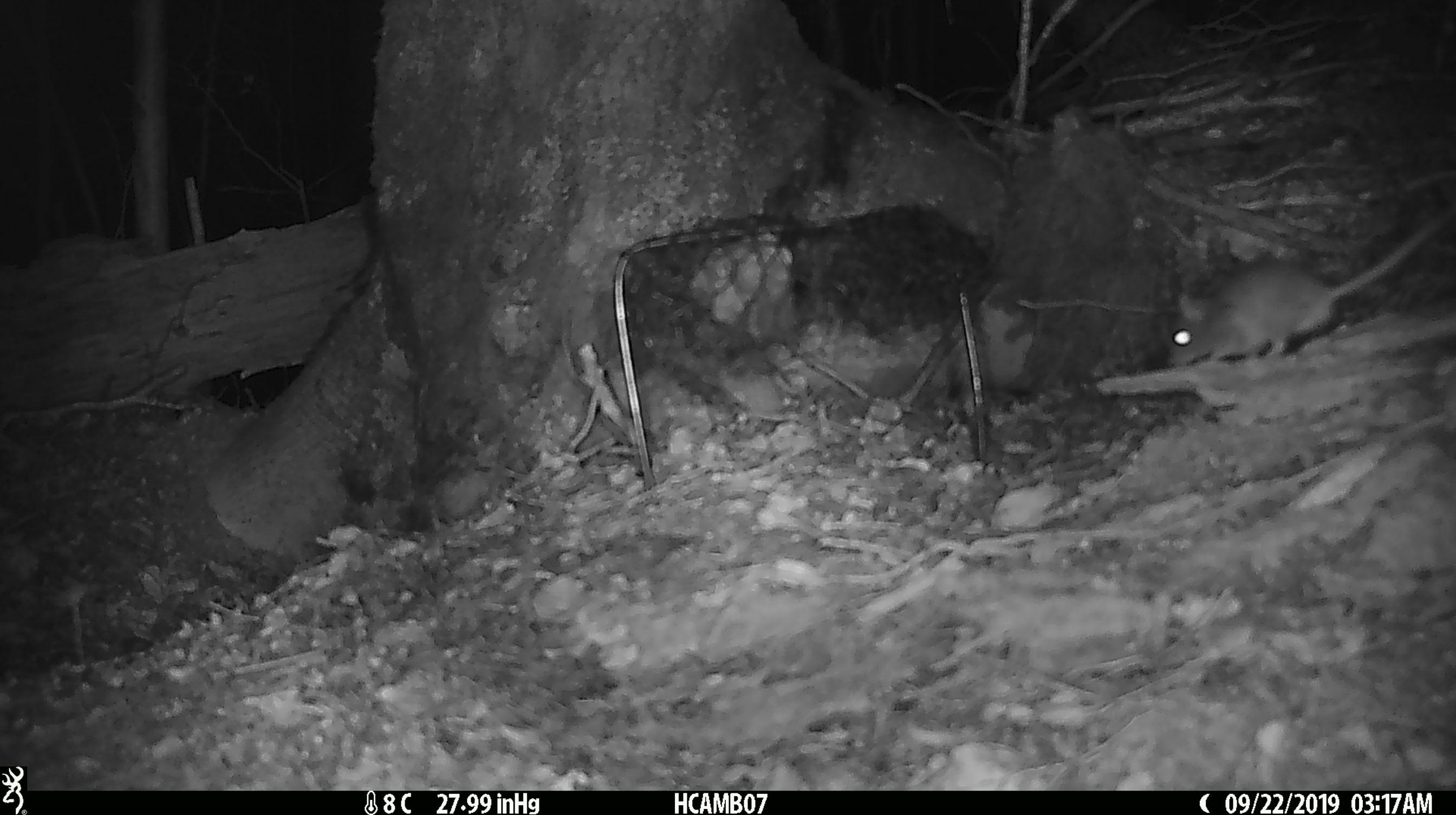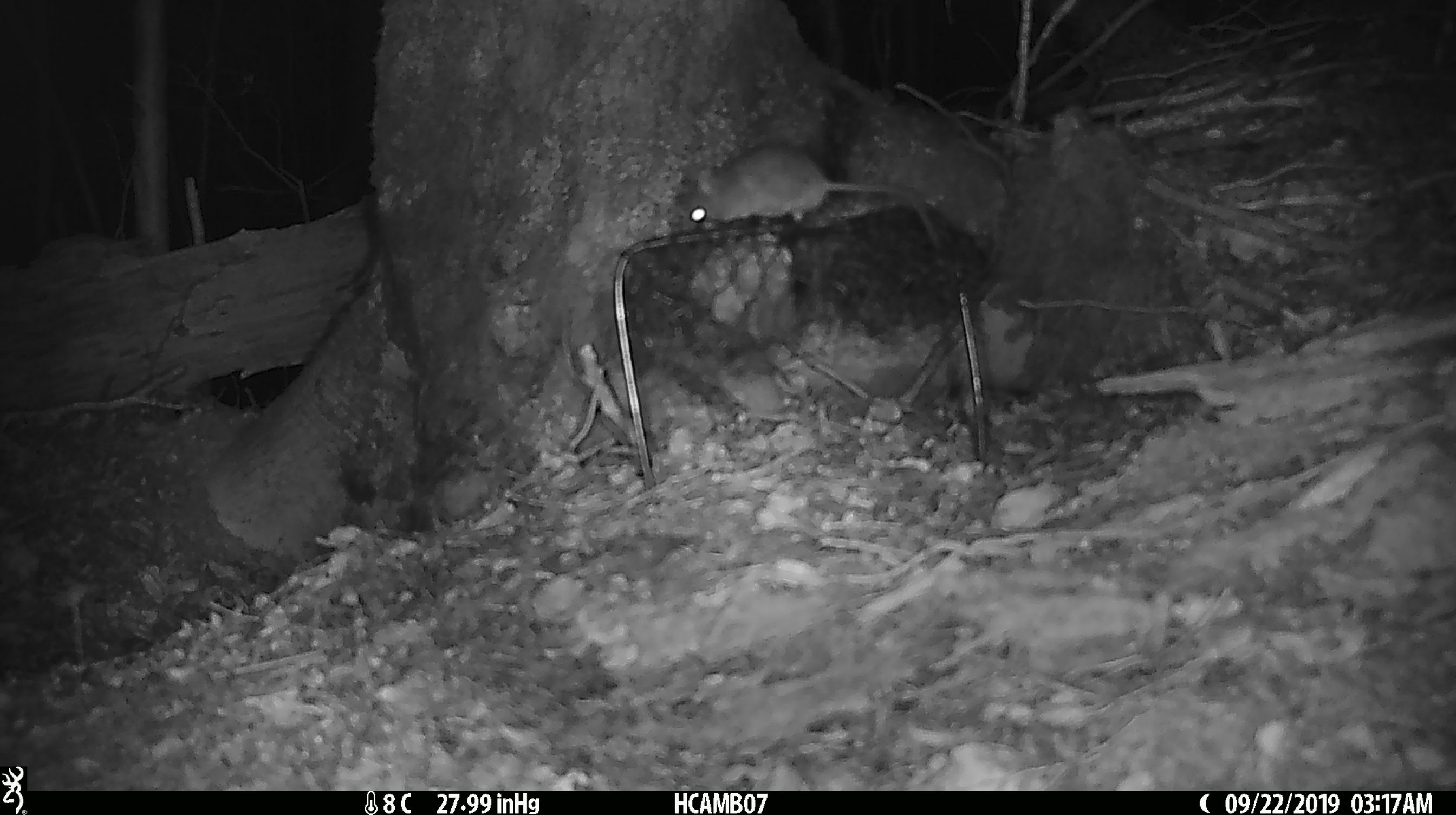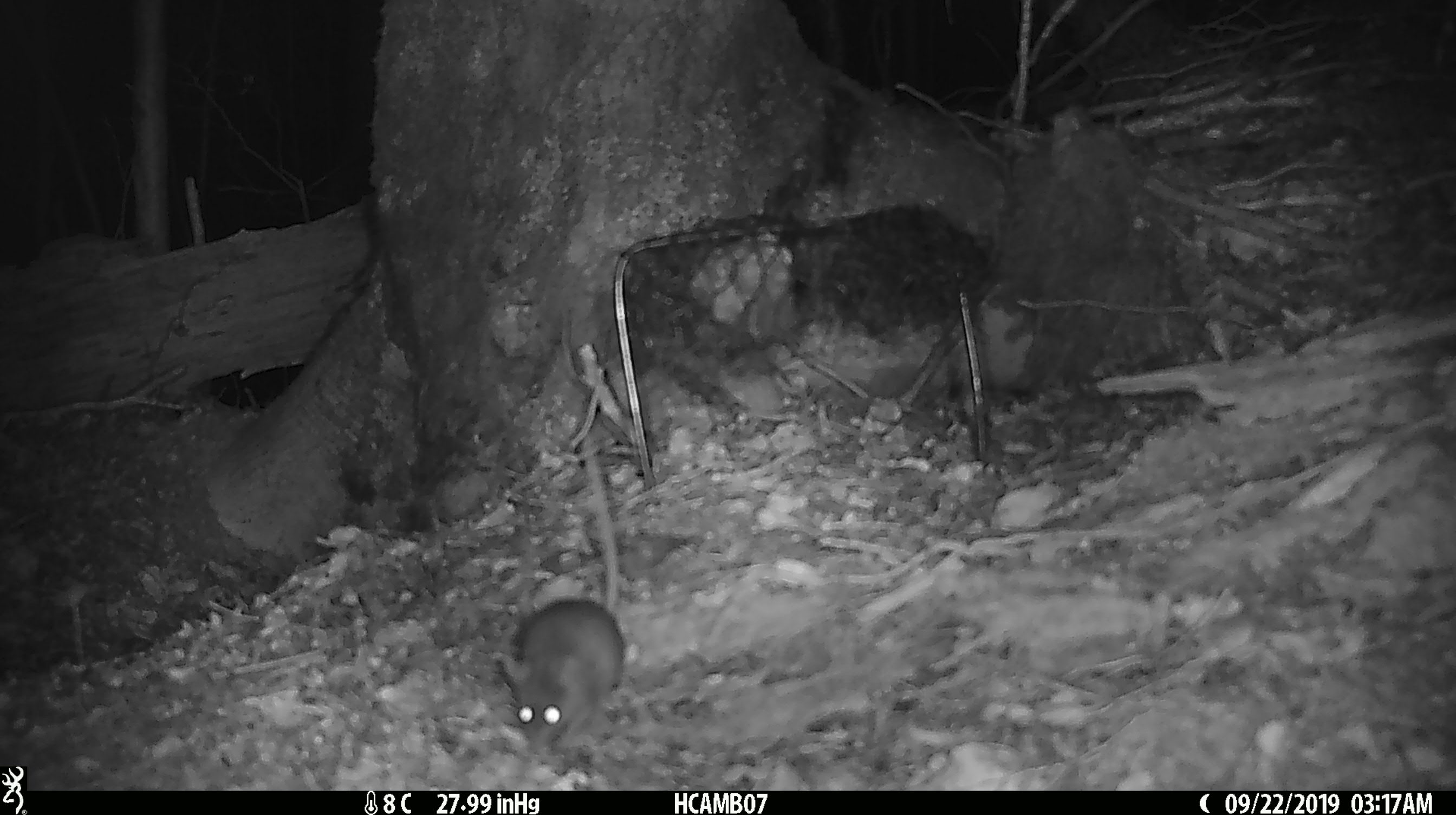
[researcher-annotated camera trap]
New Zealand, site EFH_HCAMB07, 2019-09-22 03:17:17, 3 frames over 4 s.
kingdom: Animalia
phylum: Chordata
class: Mammalia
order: Rodentia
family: Muridae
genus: Mus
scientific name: Mus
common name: mouse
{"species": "mouse (Mus)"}